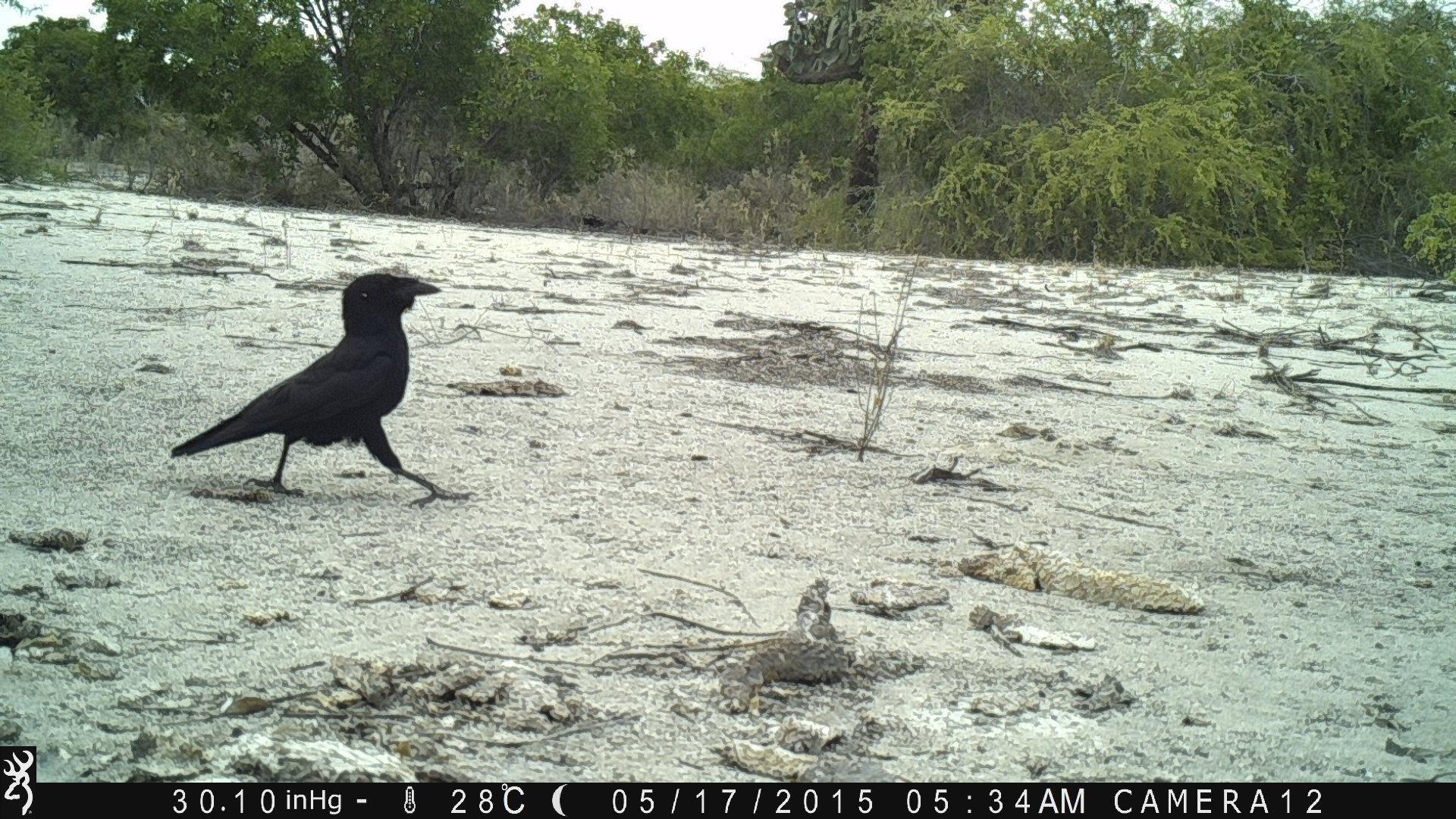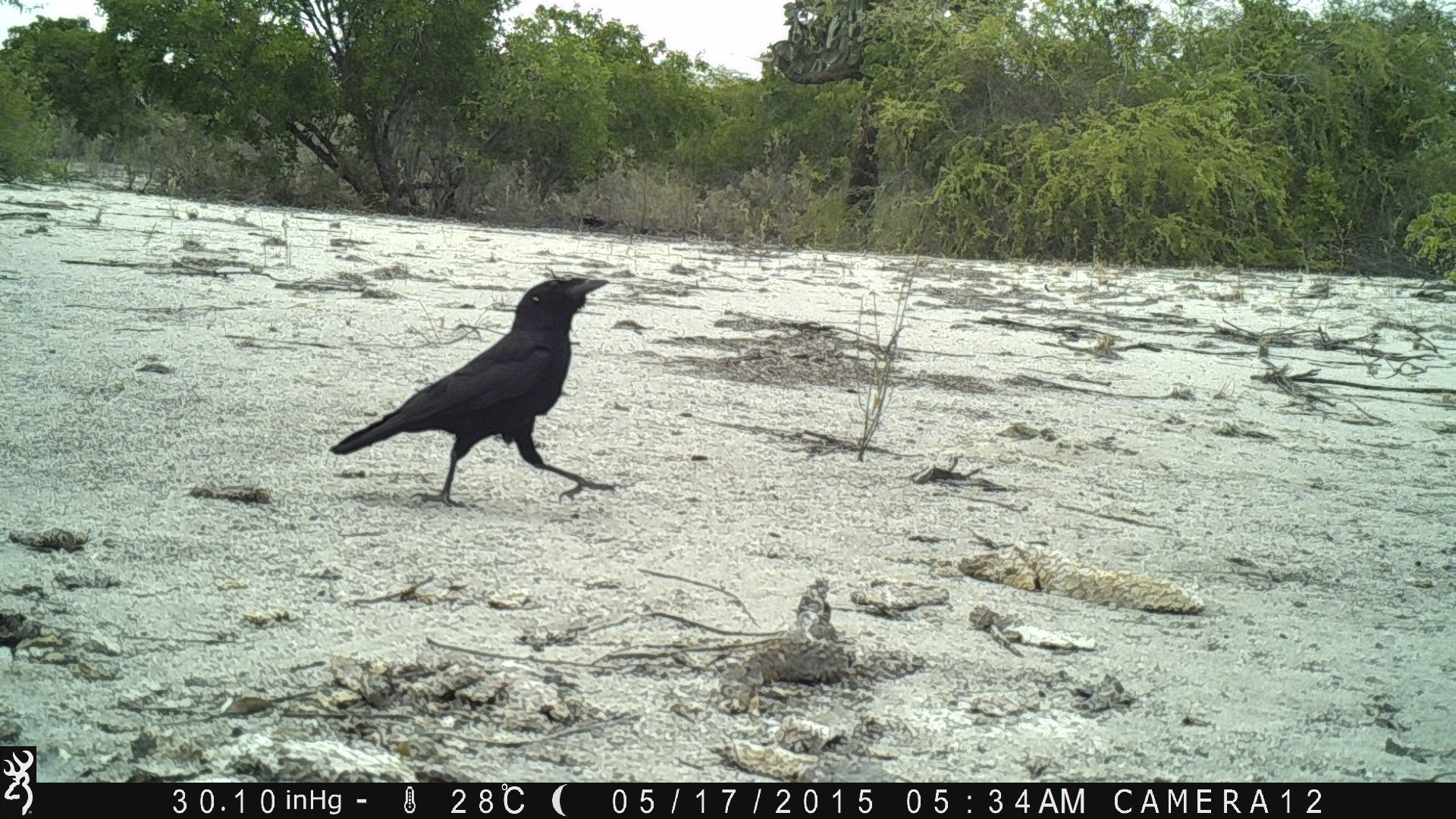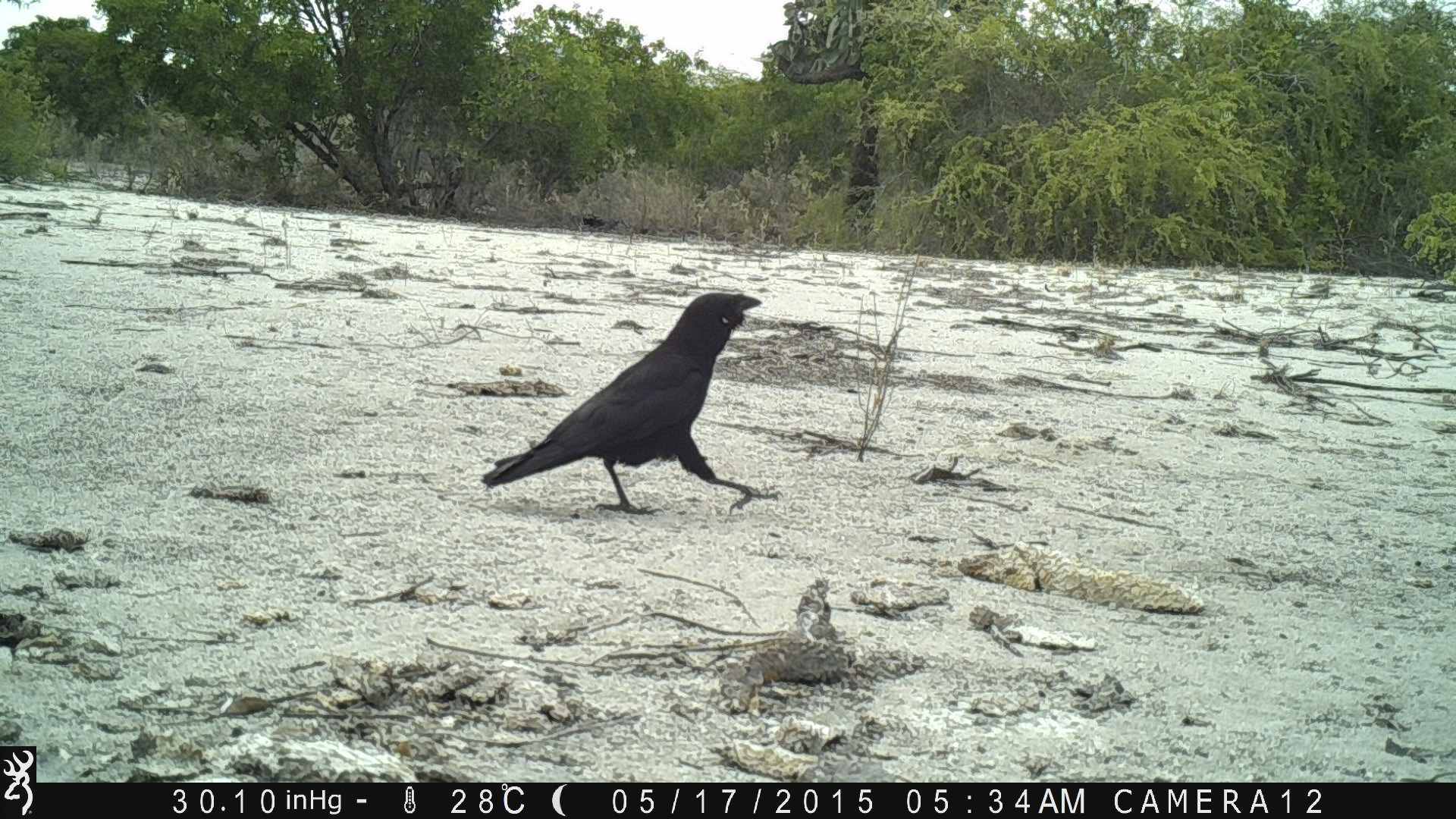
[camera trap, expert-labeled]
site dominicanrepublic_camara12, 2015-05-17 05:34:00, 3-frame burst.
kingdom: Animalia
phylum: Chordata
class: Aves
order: Passeriformes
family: Corvidae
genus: Corvus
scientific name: Corvus corax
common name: raven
Raven (Corvus corax).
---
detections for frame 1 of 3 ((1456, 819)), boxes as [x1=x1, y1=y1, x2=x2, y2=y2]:
raven: [x1=168, y1=271, x2=451, y2=504]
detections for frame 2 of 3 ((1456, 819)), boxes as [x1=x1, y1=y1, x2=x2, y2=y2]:
raven: [x1=329, y1=268, x2=626, y2=509]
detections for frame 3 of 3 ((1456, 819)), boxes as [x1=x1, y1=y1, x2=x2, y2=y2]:
raven: [x1=475, y1=292, x2=762, y2=516]